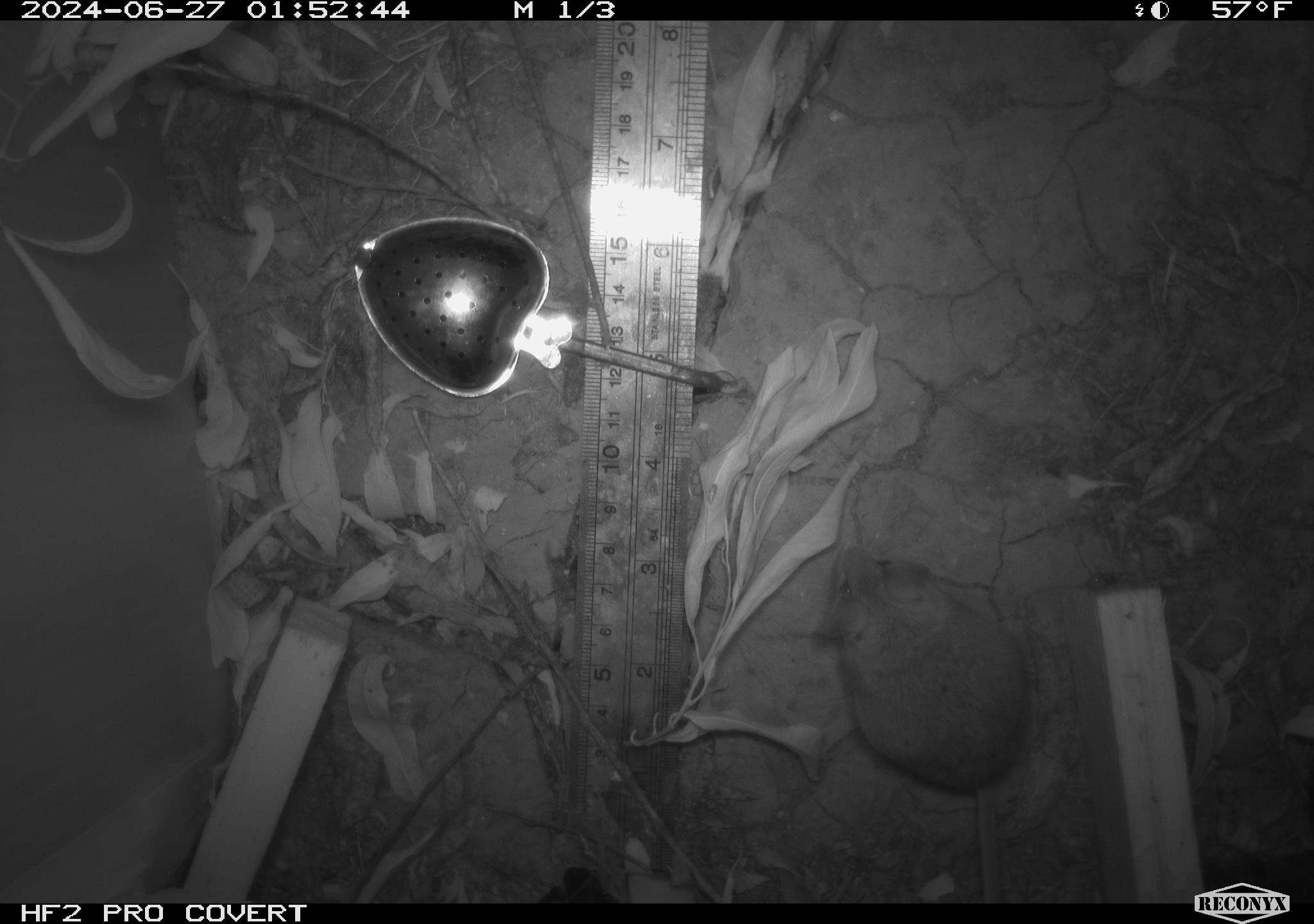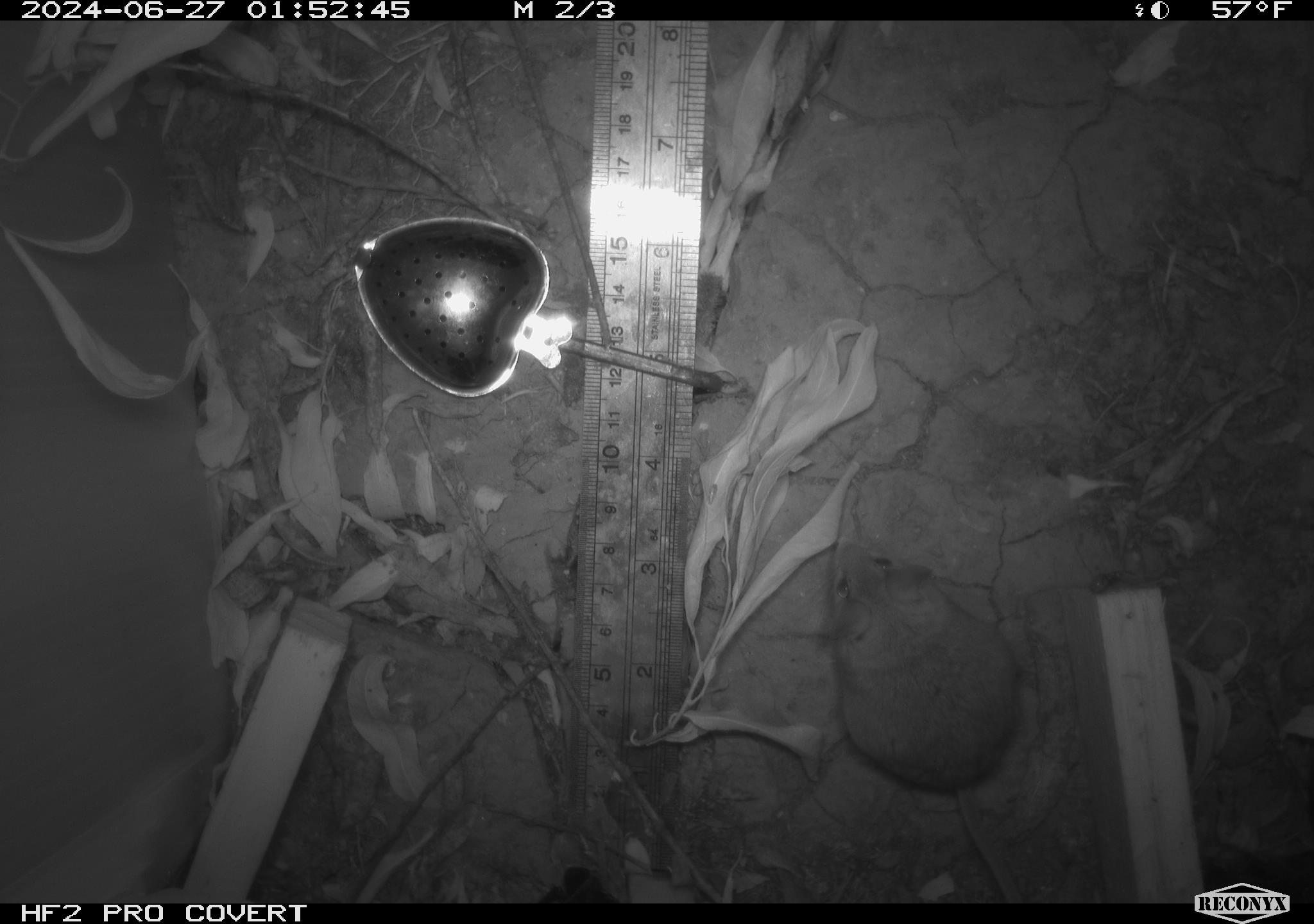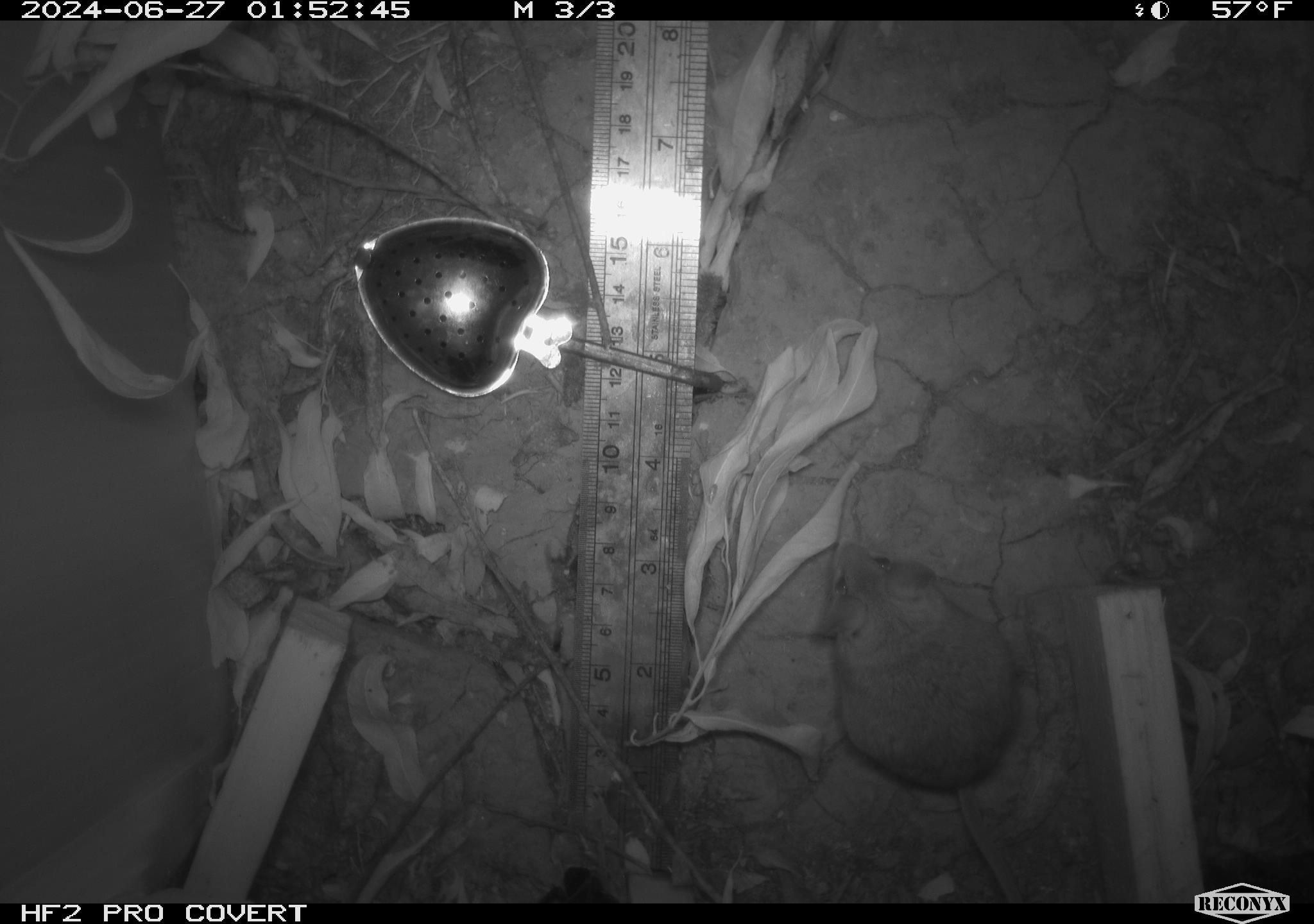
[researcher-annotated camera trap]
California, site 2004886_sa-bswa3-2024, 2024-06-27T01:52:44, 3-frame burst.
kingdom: Animalia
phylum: Chordata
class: Mammalia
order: Rodentia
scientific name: Rodentia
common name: mouse species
Mouse species (Rodentia).